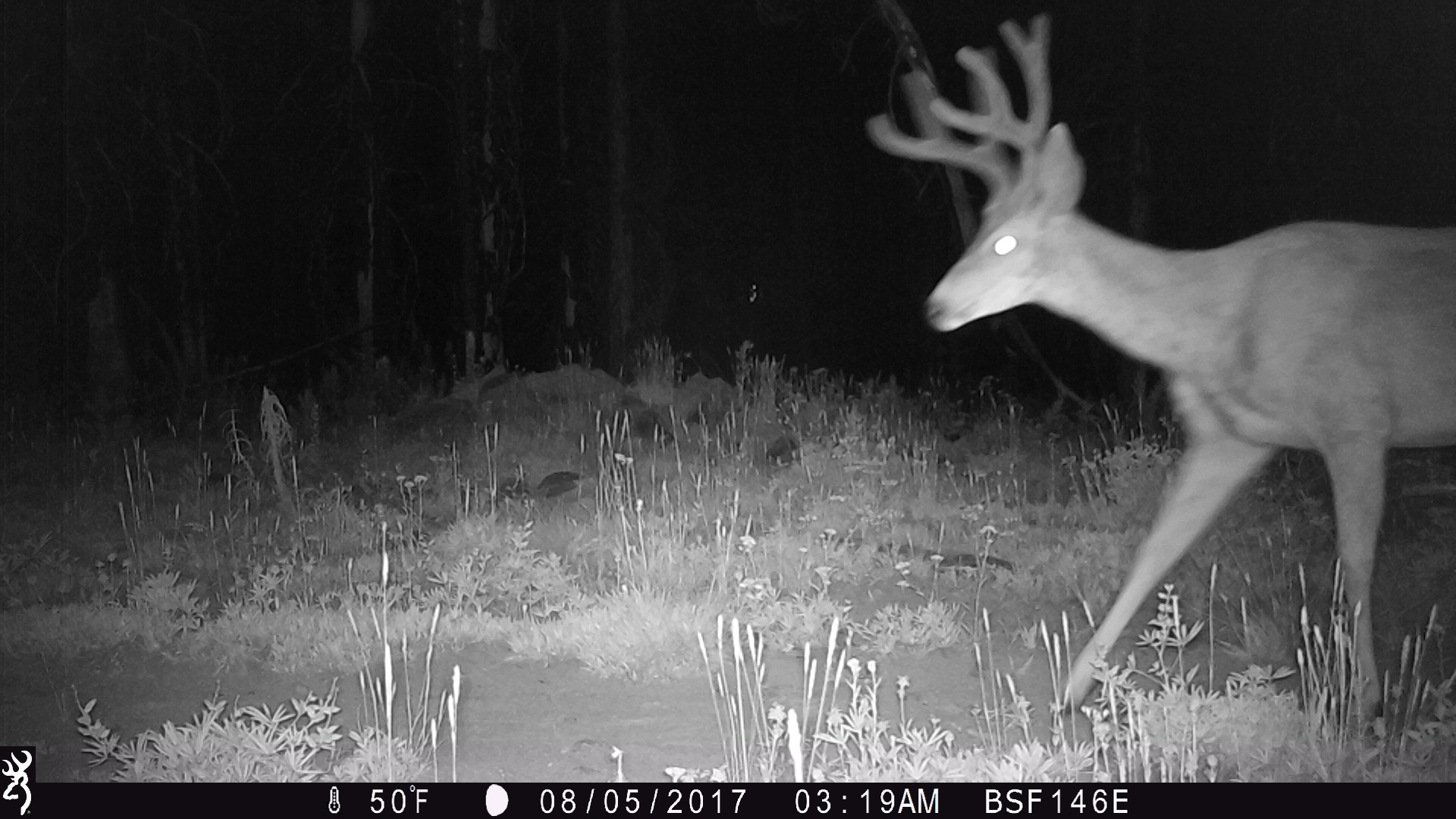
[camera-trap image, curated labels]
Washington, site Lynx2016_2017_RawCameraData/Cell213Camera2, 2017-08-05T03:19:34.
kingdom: Animalia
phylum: Chordata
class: Mammalia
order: Artiodactyla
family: Cervidae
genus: Odocoileus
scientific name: Odocoileus hemionus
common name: mule deer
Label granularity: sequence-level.